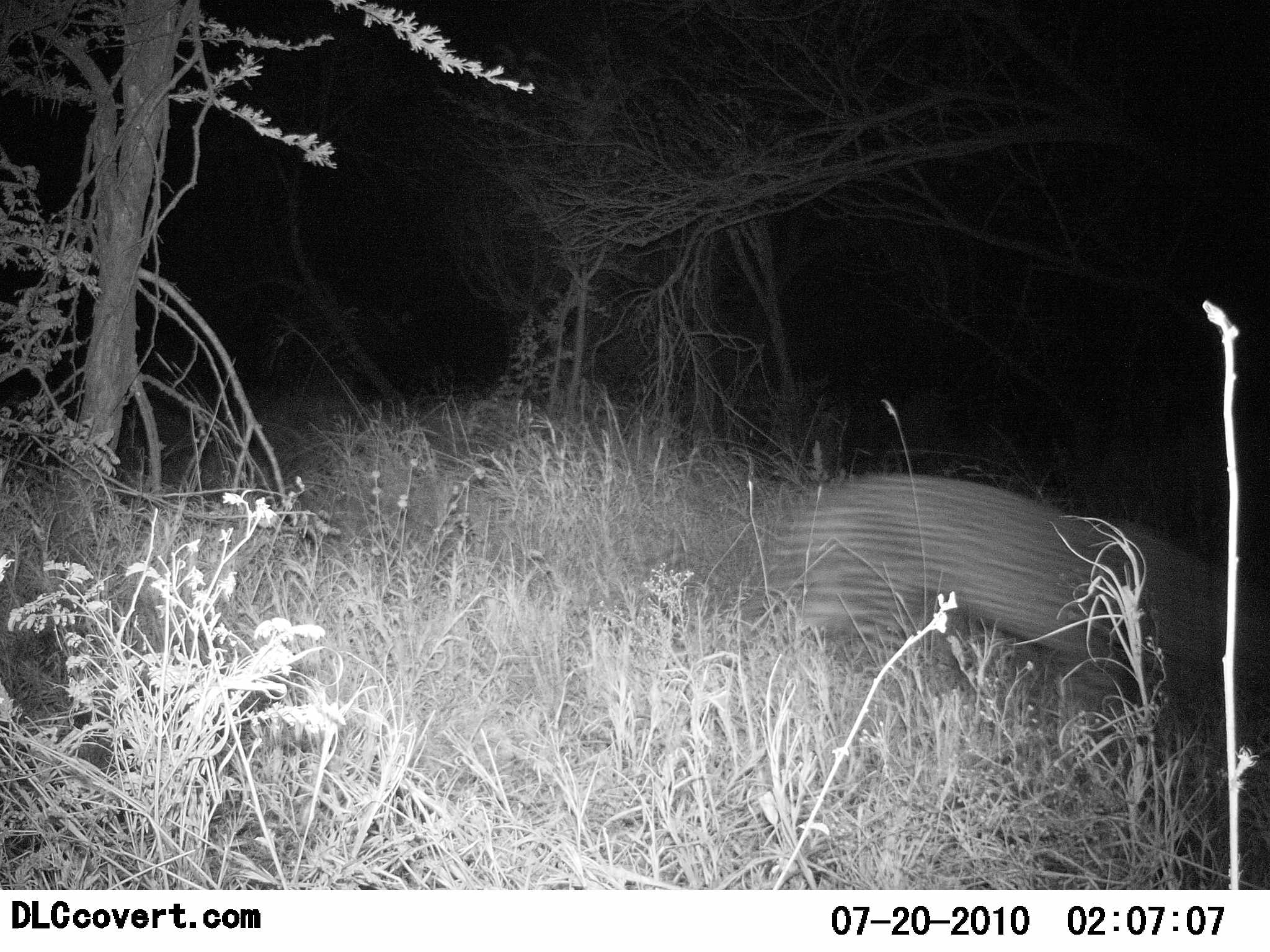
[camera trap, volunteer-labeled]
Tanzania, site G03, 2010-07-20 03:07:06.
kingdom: Animalia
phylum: Chordata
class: Mammalia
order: Carnivora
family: Felidae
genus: Panthera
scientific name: Panthera pardus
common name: leopard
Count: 1.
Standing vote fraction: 0%.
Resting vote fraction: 0%.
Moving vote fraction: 100%.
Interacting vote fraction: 0%.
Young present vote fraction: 0%.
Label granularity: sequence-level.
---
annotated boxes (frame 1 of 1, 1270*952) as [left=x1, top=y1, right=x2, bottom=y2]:
animal: [left=777, top=460, right=1270, bottom=718]